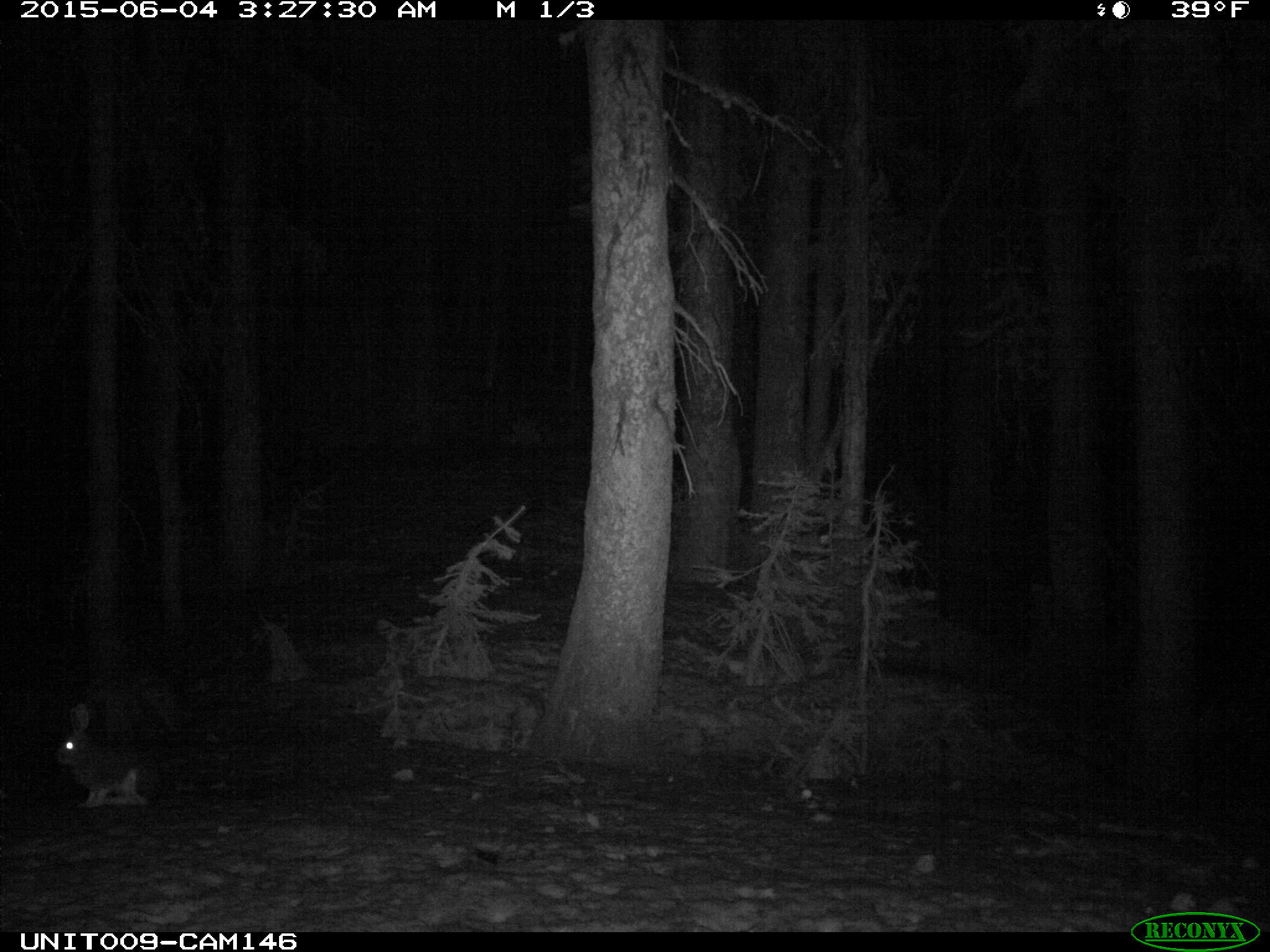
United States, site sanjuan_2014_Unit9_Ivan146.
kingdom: Animalia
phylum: Chordata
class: Mammalia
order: Lagomorpha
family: Leporidae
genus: Lepus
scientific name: Lepus americanus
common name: snowshoe hare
Lepus americanus (snowshoe hare).